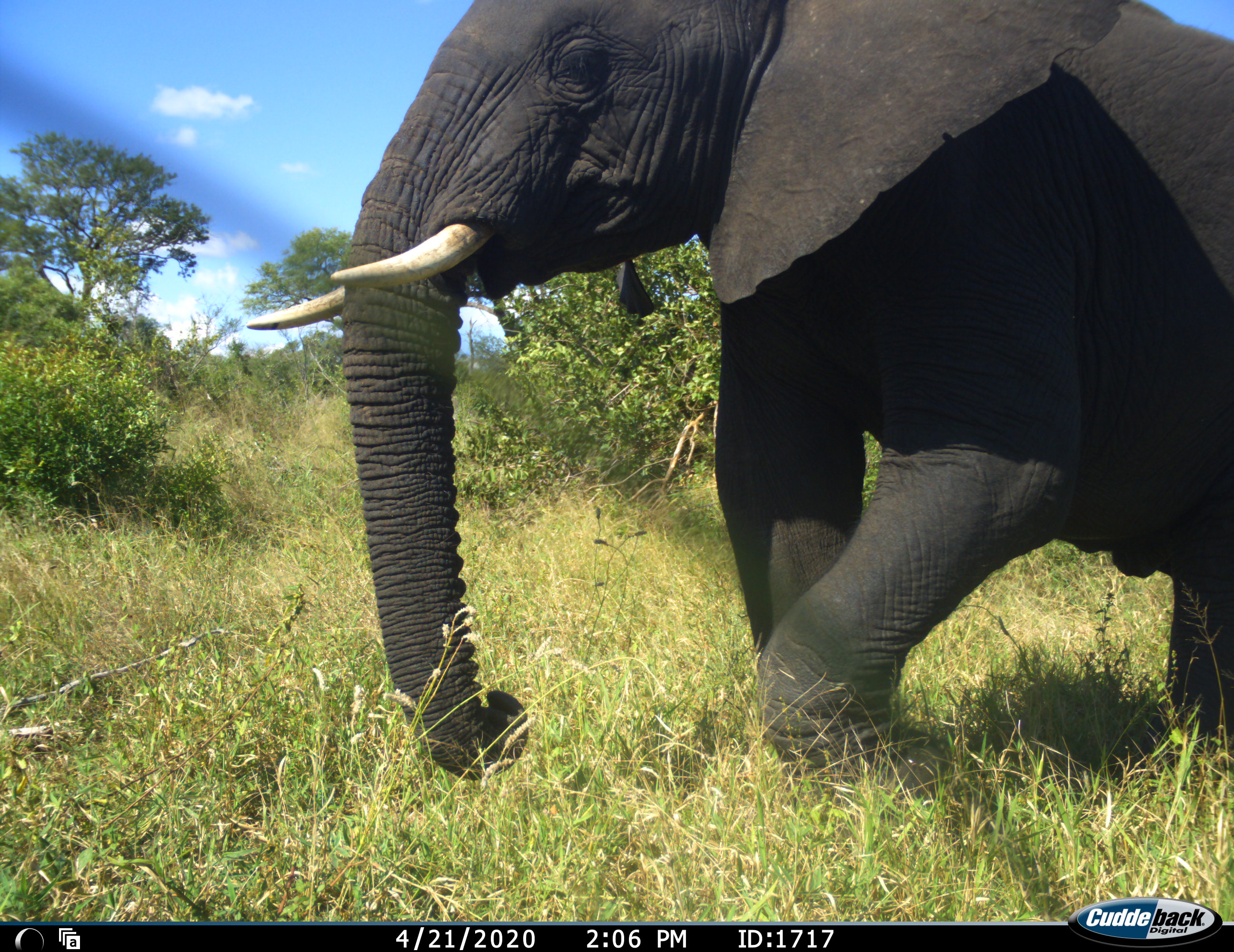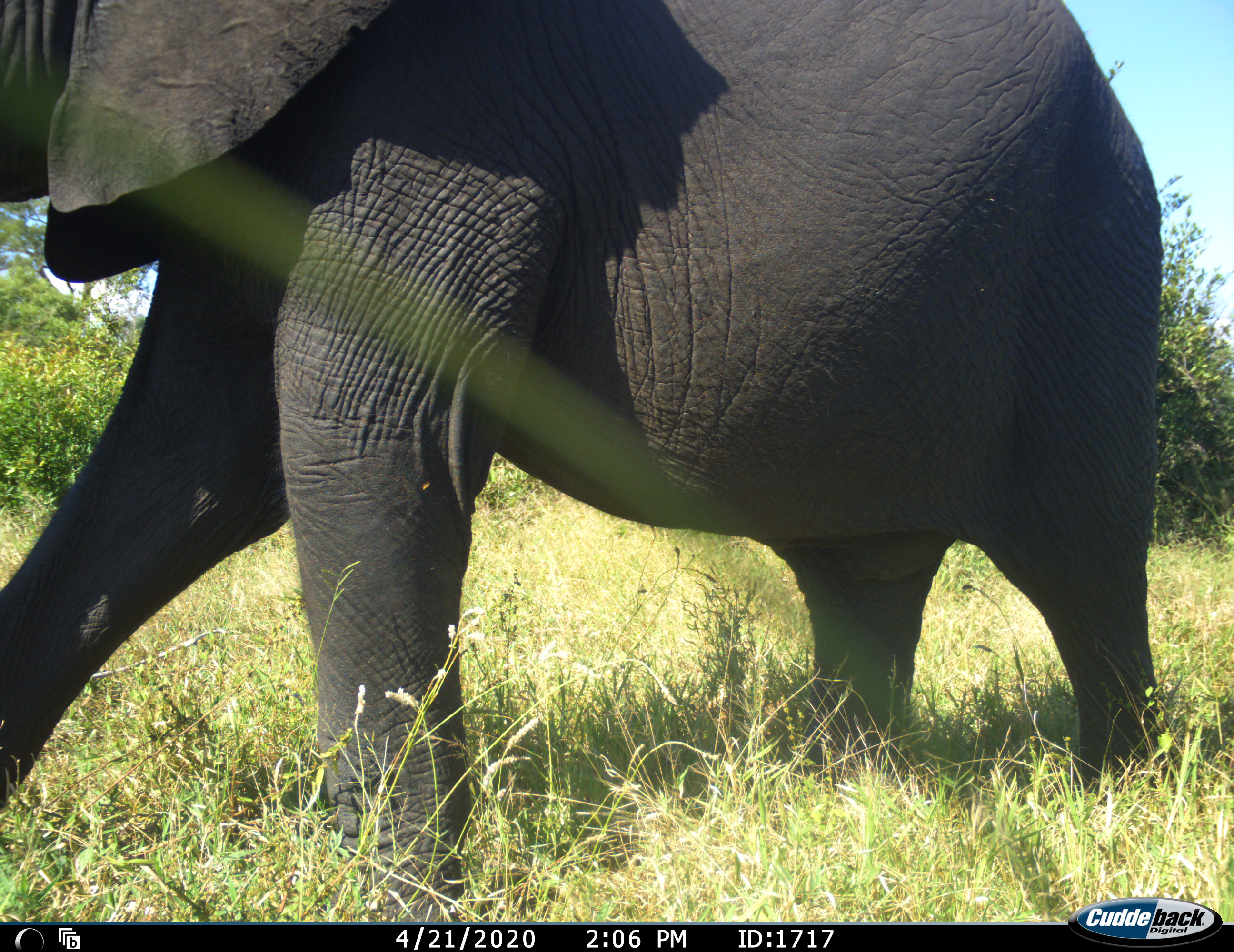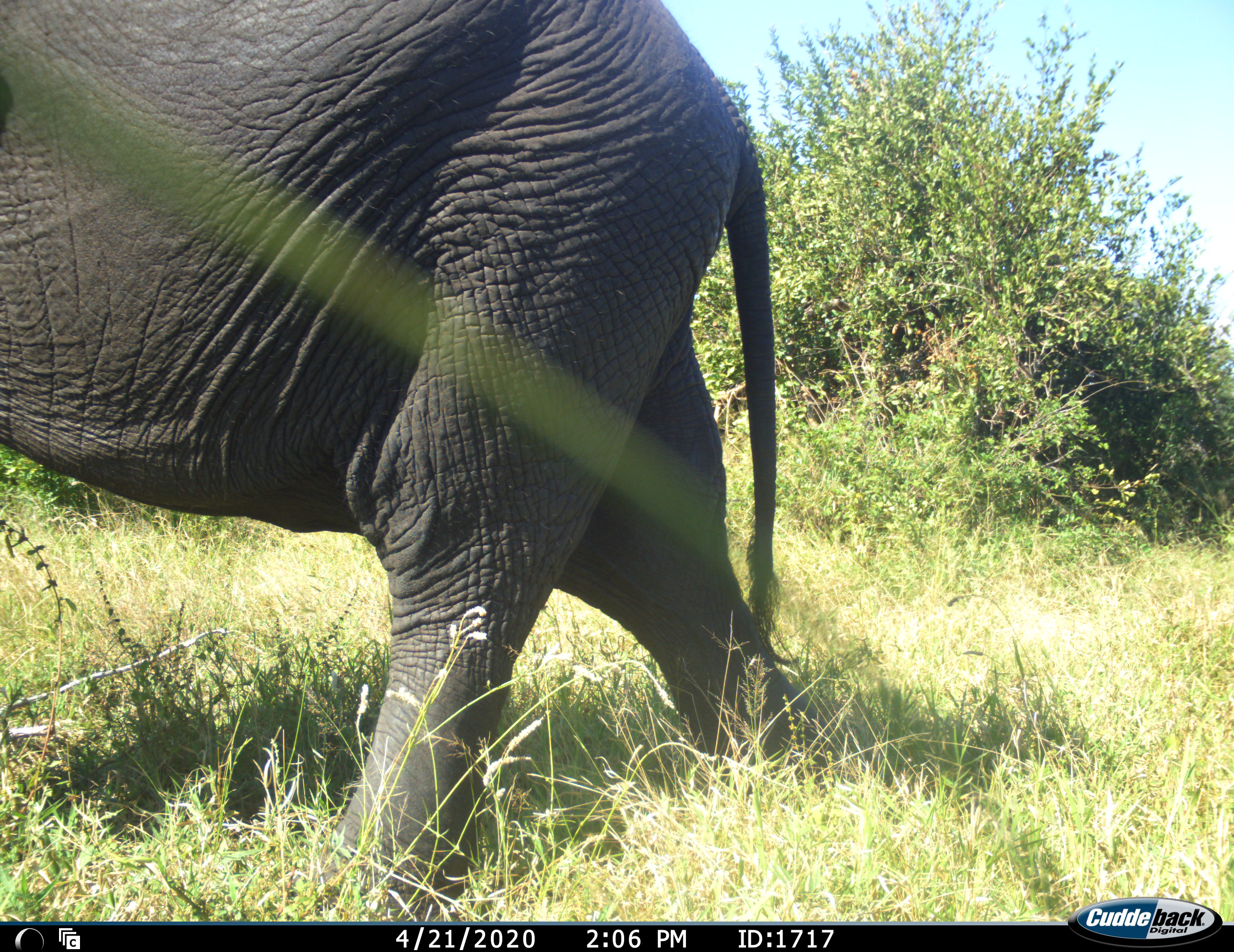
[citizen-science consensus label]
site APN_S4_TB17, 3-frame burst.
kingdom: Animalia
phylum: Chordata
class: Mammalia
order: Proboscidea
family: Elephantidae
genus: Loxodonta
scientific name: Loxodonta africana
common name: african bush elephant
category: elephant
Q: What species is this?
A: Elephant (african bush elephant) (Loxodonta africana).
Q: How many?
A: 1.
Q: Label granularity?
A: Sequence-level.